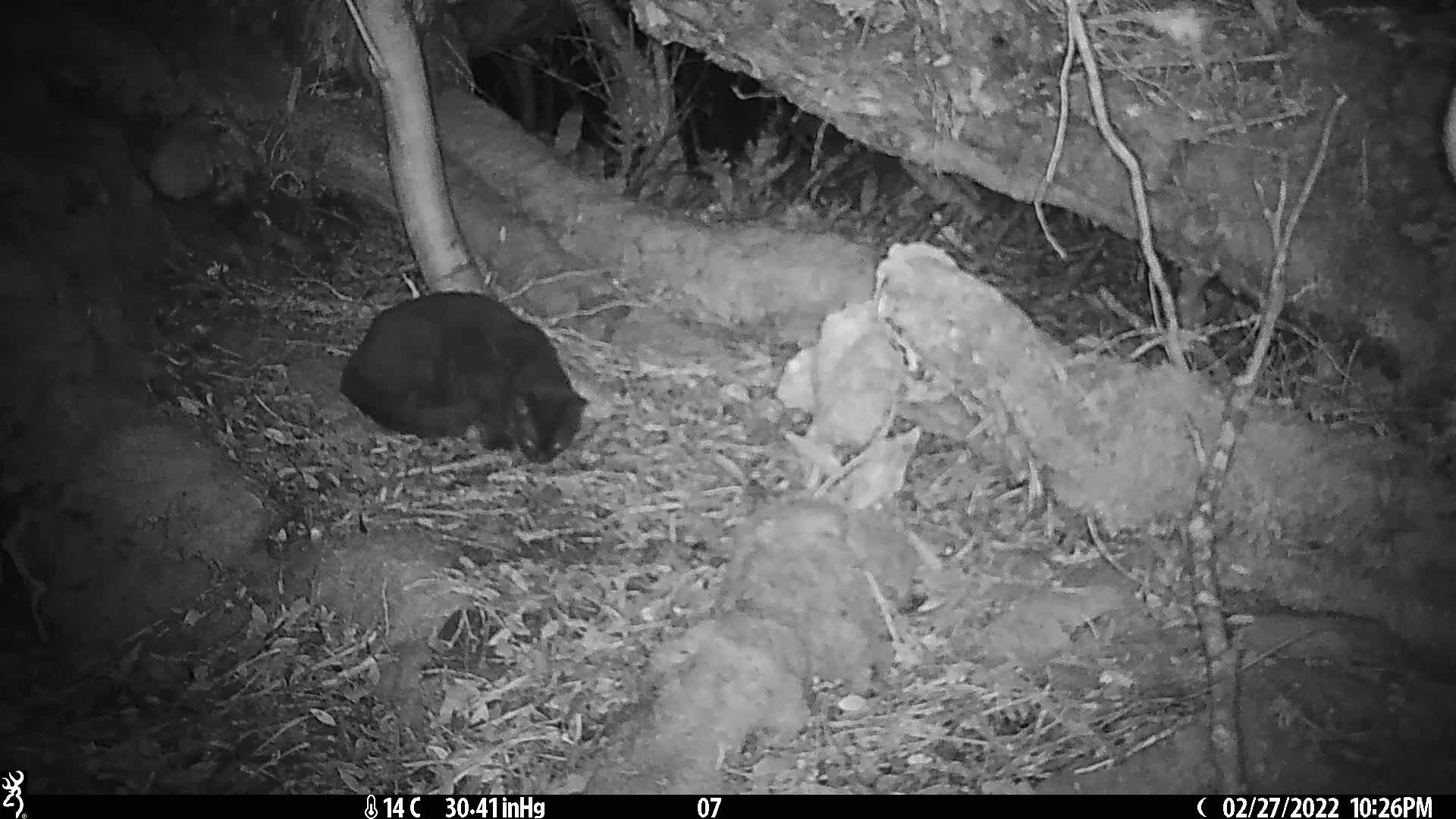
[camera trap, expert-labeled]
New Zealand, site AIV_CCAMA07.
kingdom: Animalia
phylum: Chordata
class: Mammalia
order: Carnivora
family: Felidae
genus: Felis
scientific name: Felis catus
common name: domestic cat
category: cat